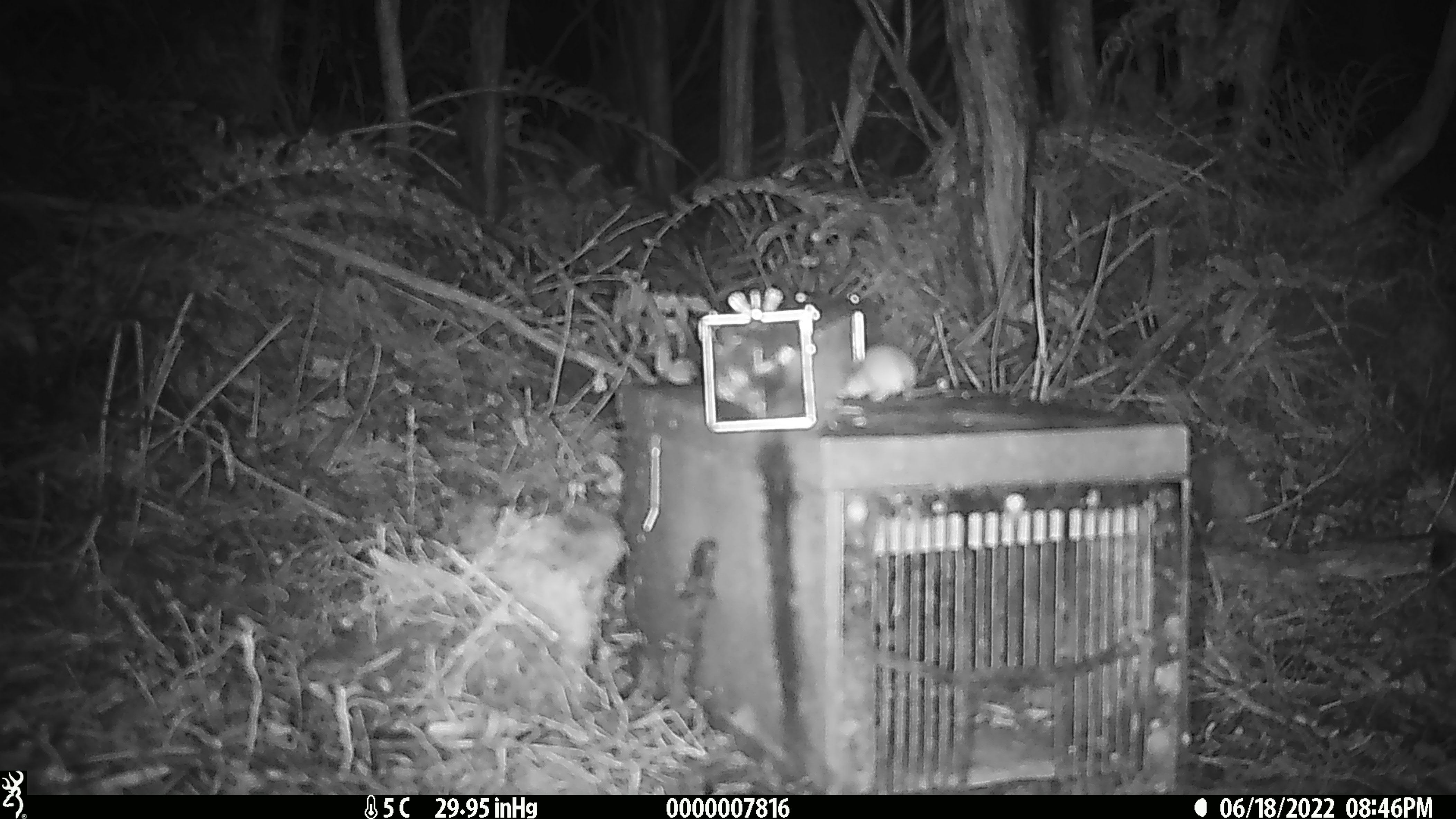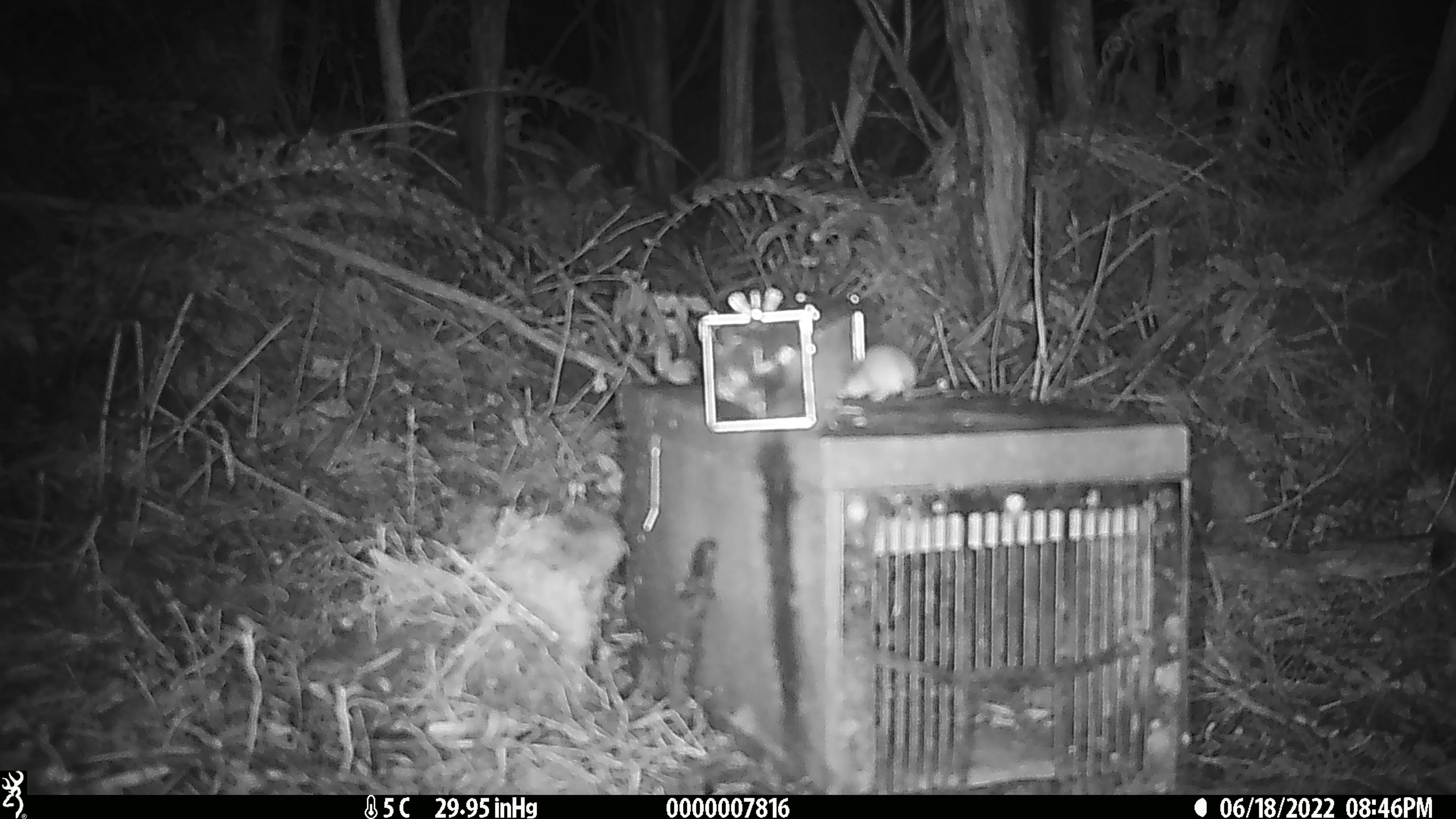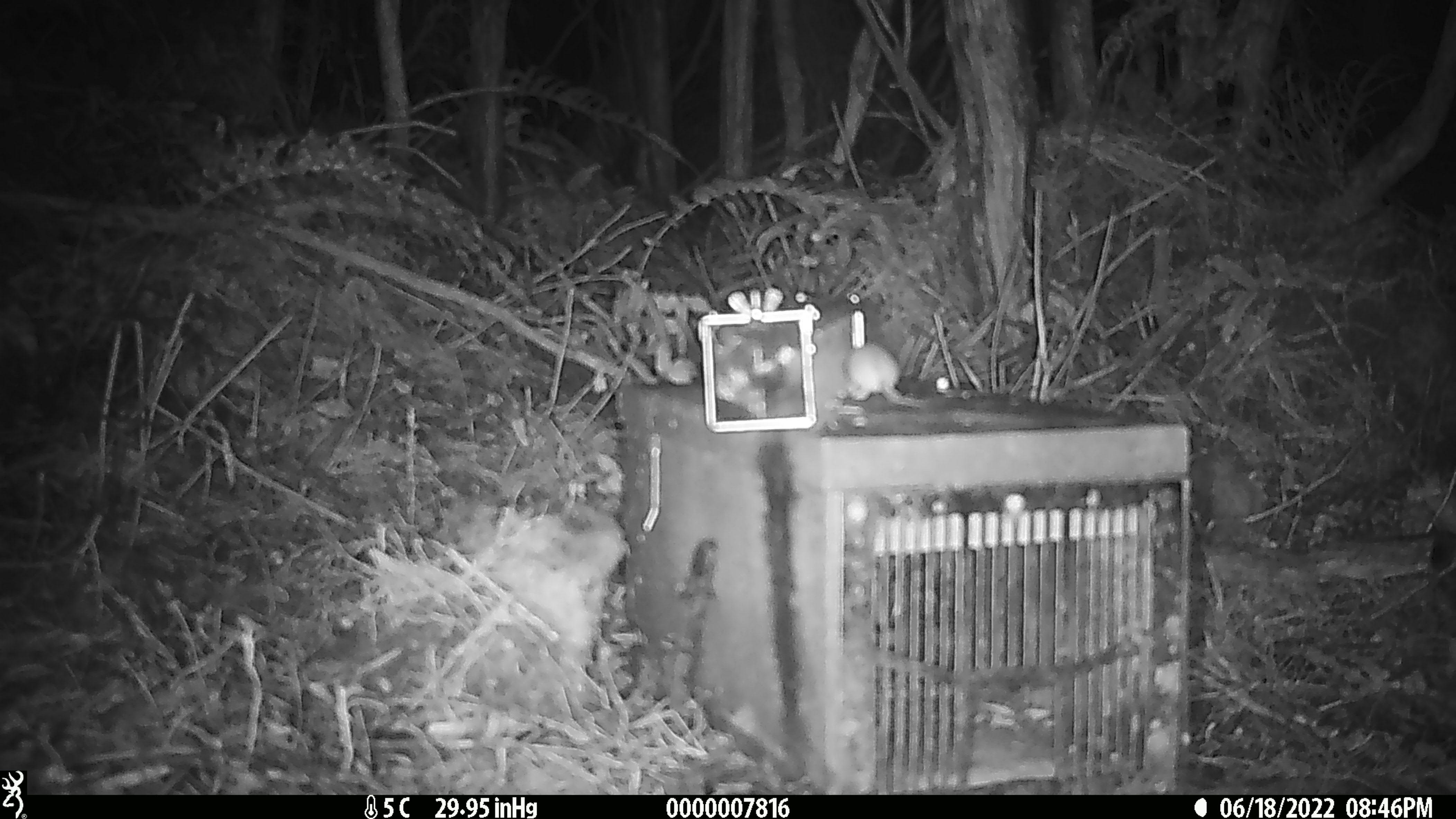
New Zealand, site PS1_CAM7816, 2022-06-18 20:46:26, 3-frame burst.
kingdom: Animalia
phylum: Chordata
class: Mammalia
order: Rodentia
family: Muridae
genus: Mus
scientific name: Mus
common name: mouse